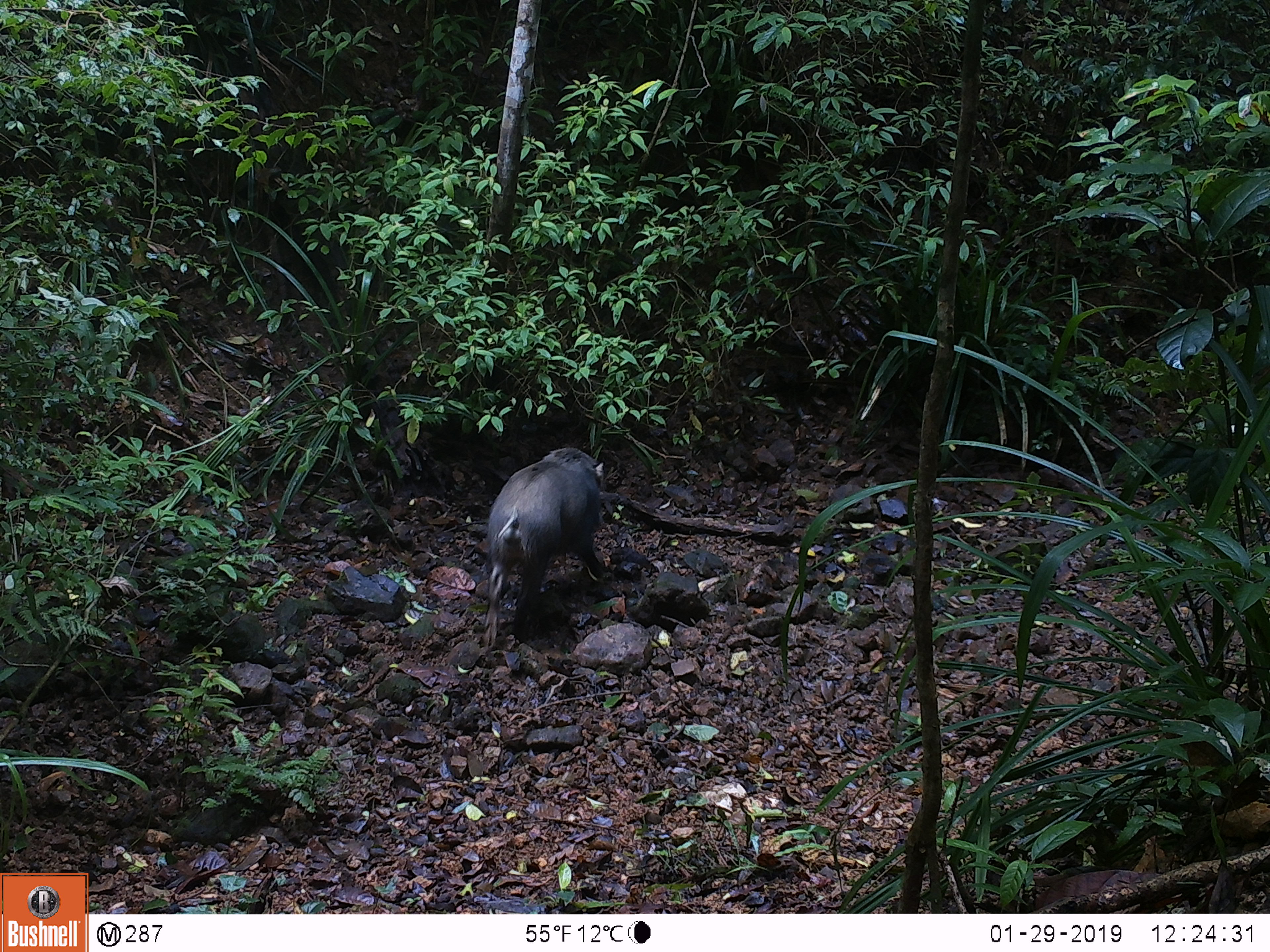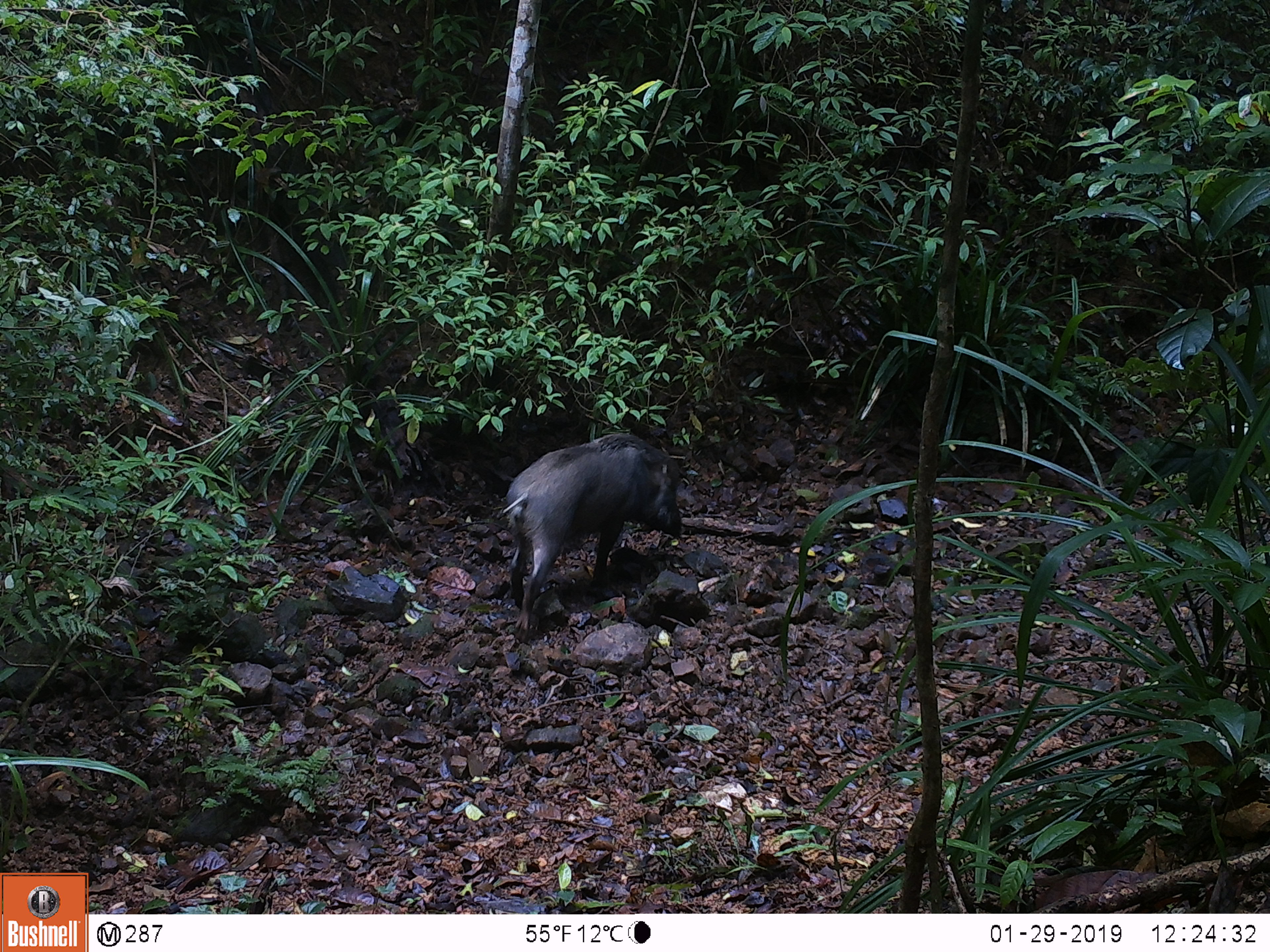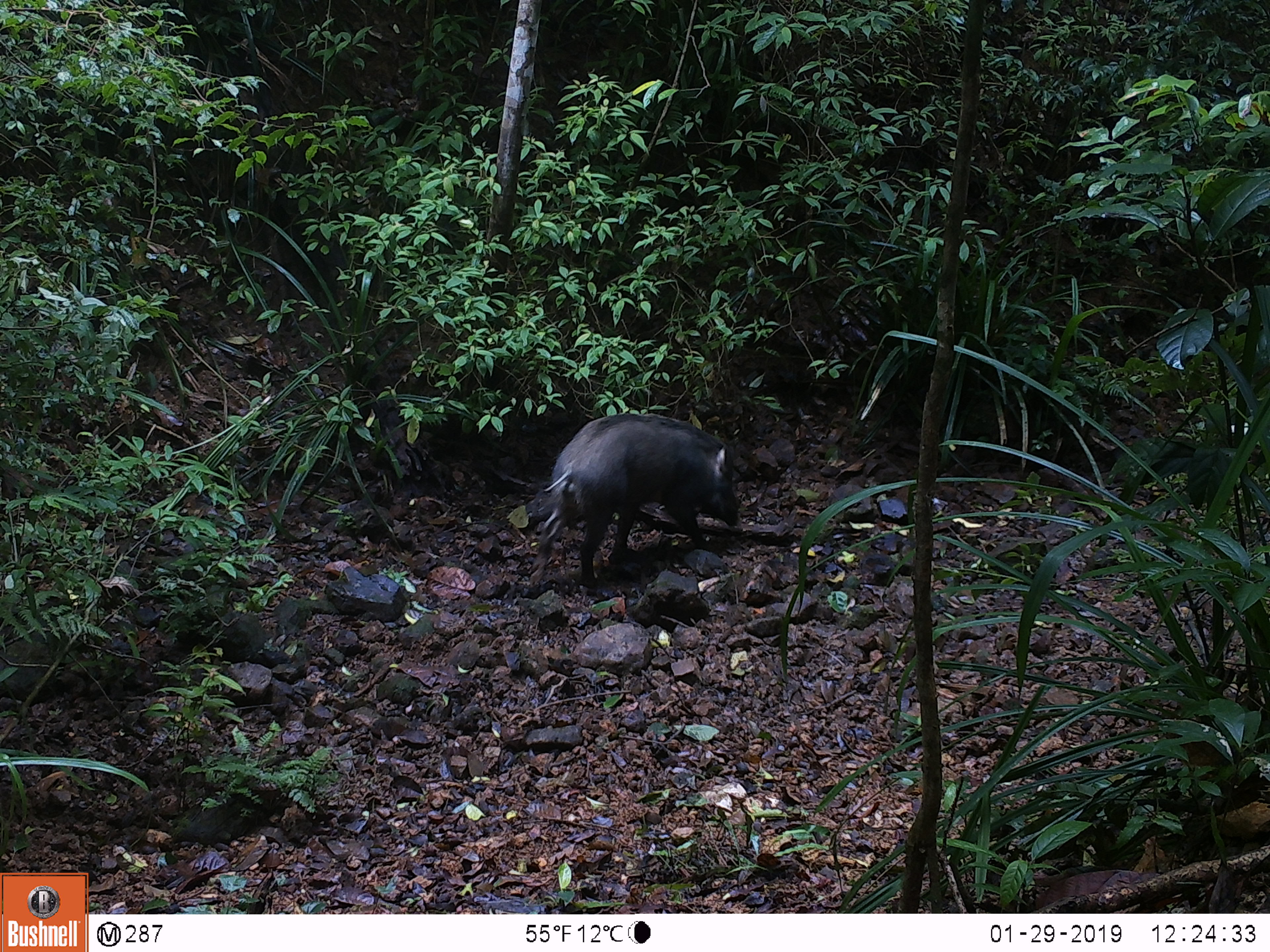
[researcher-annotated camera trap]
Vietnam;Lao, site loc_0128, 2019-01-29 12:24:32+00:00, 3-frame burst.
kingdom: Animalia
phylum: Chordata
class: Mammalia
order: Artiodactyla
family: Suidae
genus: Sus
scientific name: Sus scrofa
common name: eurasian wild pig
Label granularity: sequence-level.